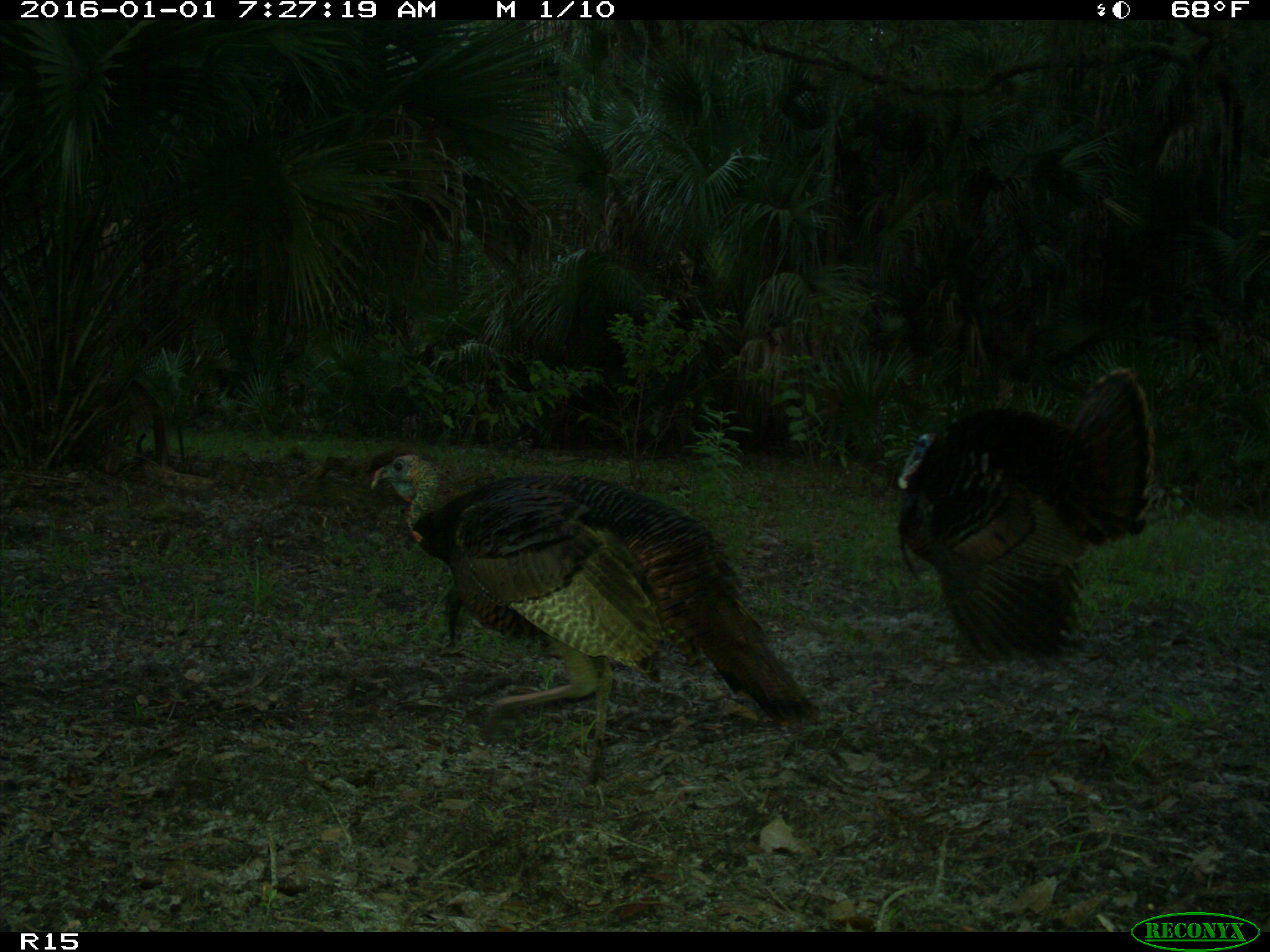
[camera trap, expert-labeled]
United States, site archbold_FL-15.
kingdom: Animalia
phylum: Chordata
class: Aves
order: Galliformes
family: Phasianidae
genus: Meleagris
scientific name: Meleagris gallopavo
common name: wild turkey